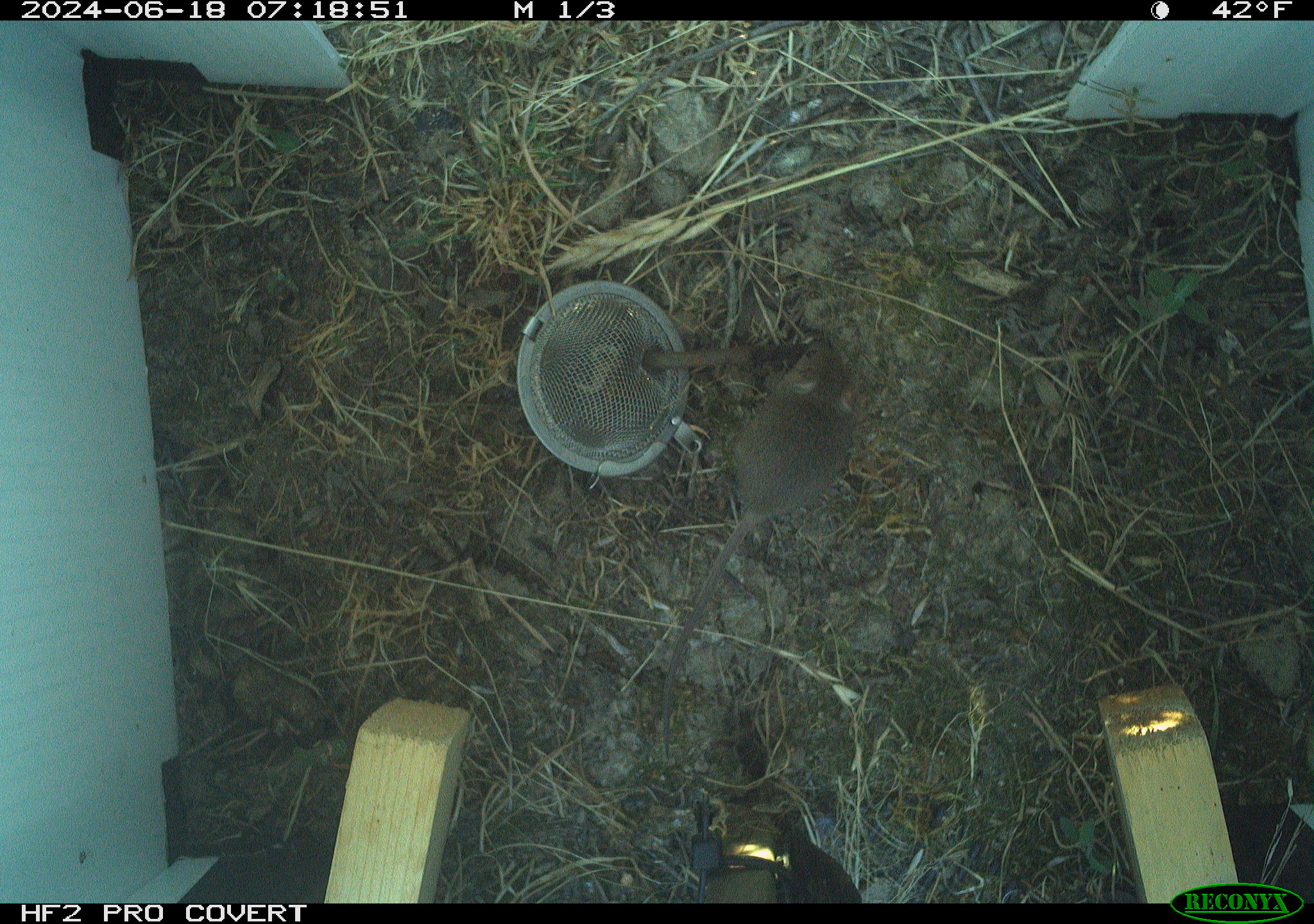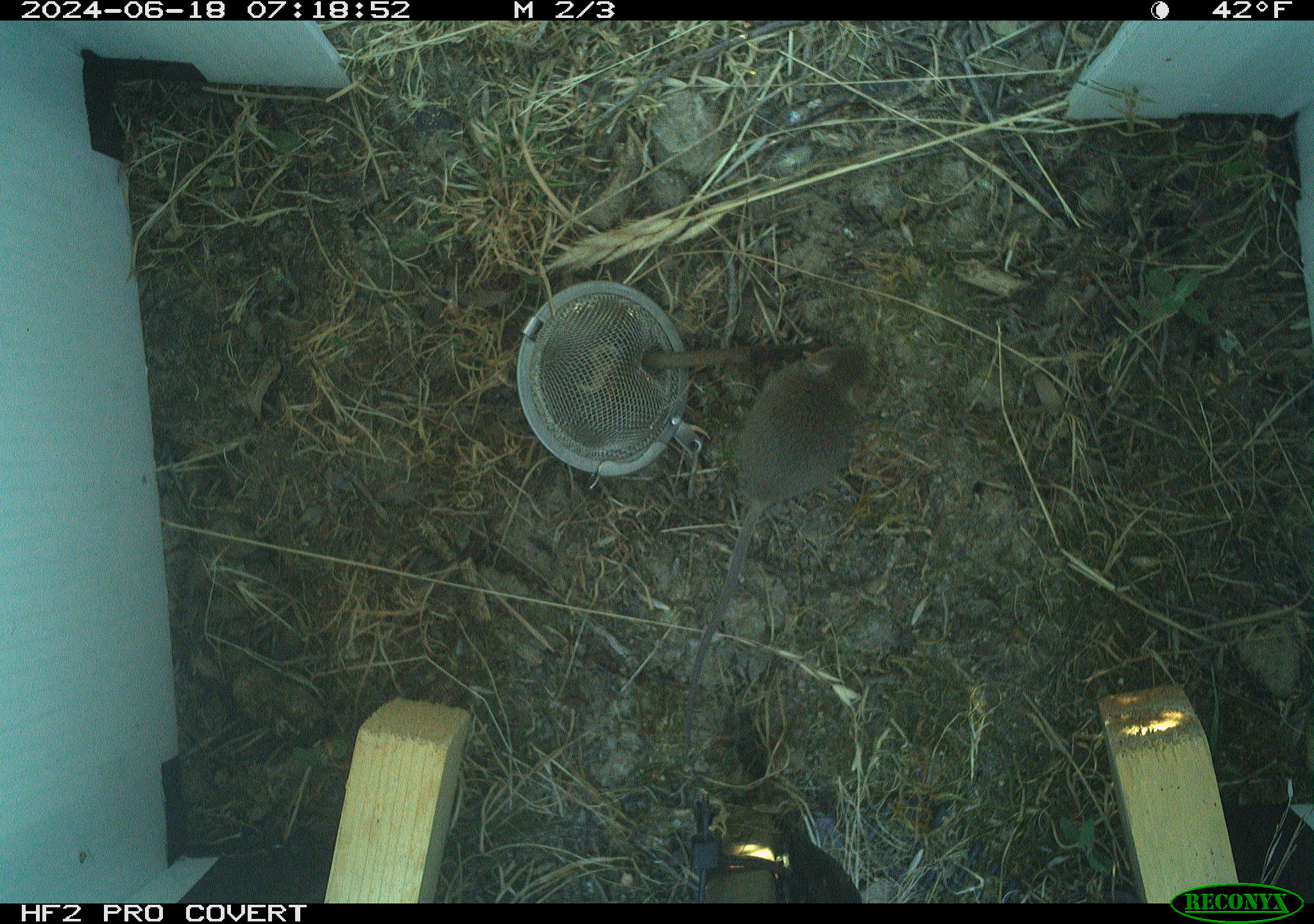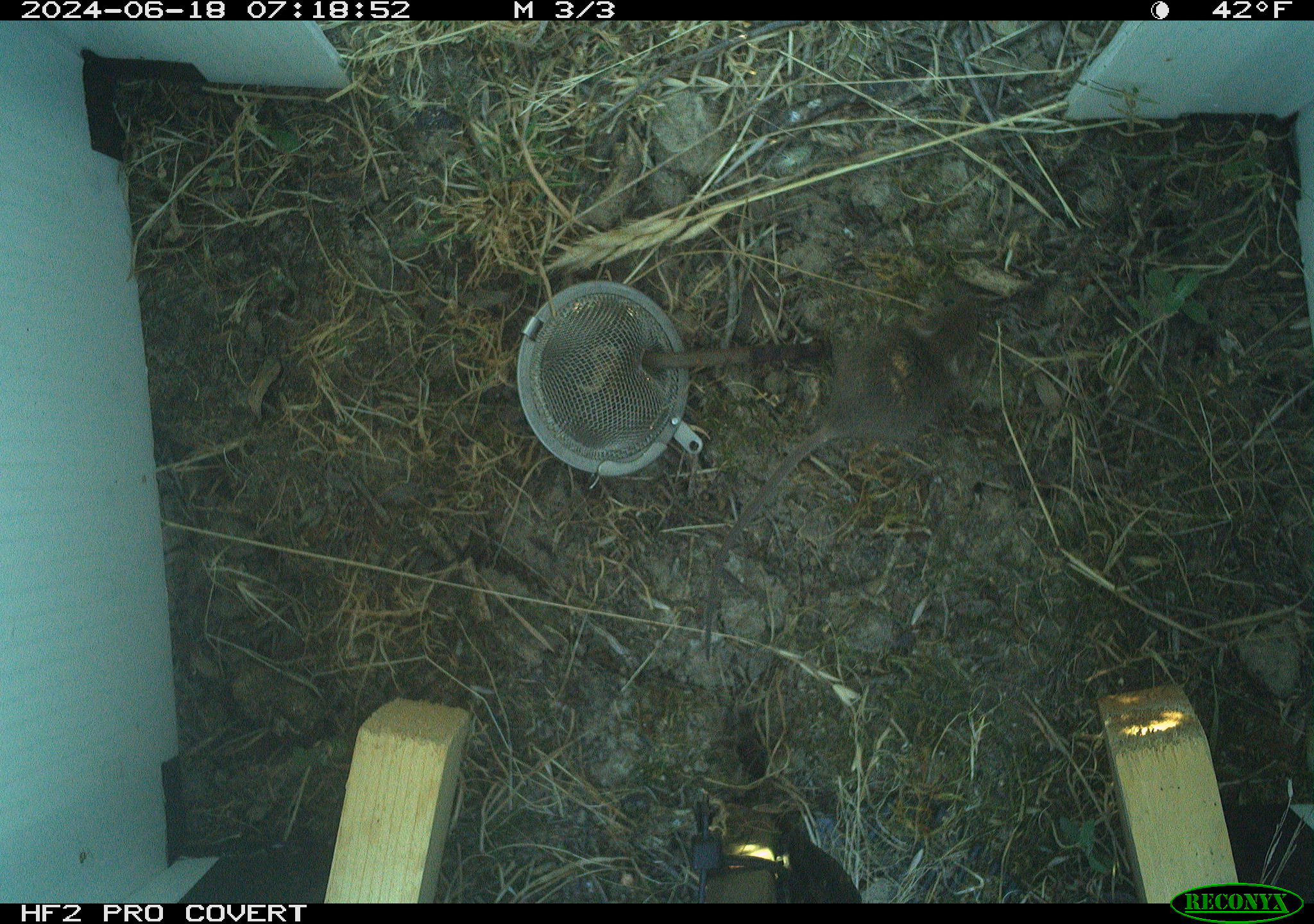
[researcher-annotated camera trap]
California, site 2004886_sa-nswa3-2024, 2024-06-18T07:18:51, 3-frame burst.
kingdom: Animalia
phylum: Chordata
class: Mammalia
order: Rodentia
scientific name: Rodentia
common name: rodent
Rodent (Rodentia).